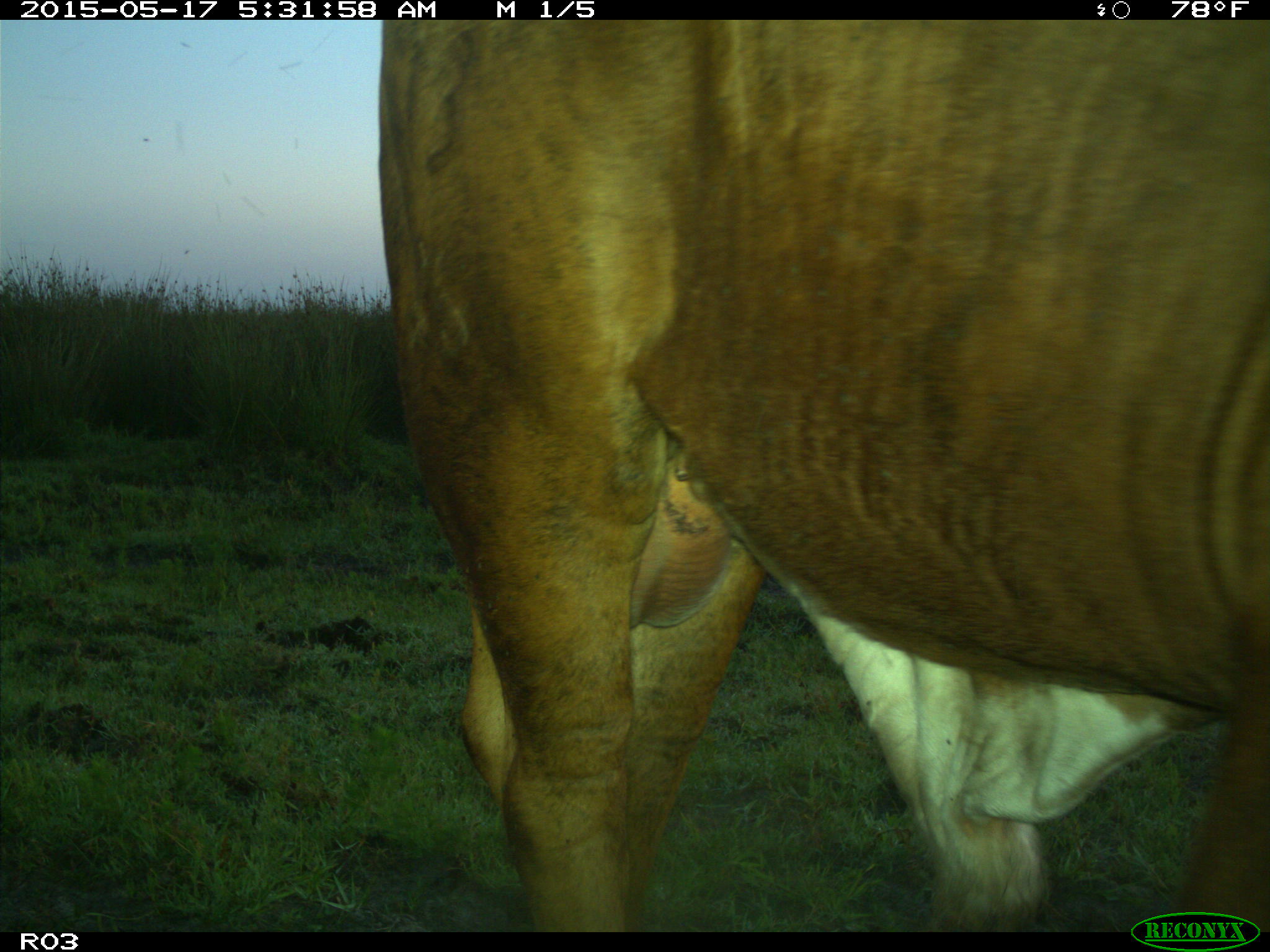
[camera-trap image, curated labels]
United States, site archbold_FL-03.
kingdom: Animalia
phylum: Chordata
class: Mammalia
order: Artiodactyla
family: Bovidae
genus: Bos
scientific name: Bos taurus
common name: domestic cow